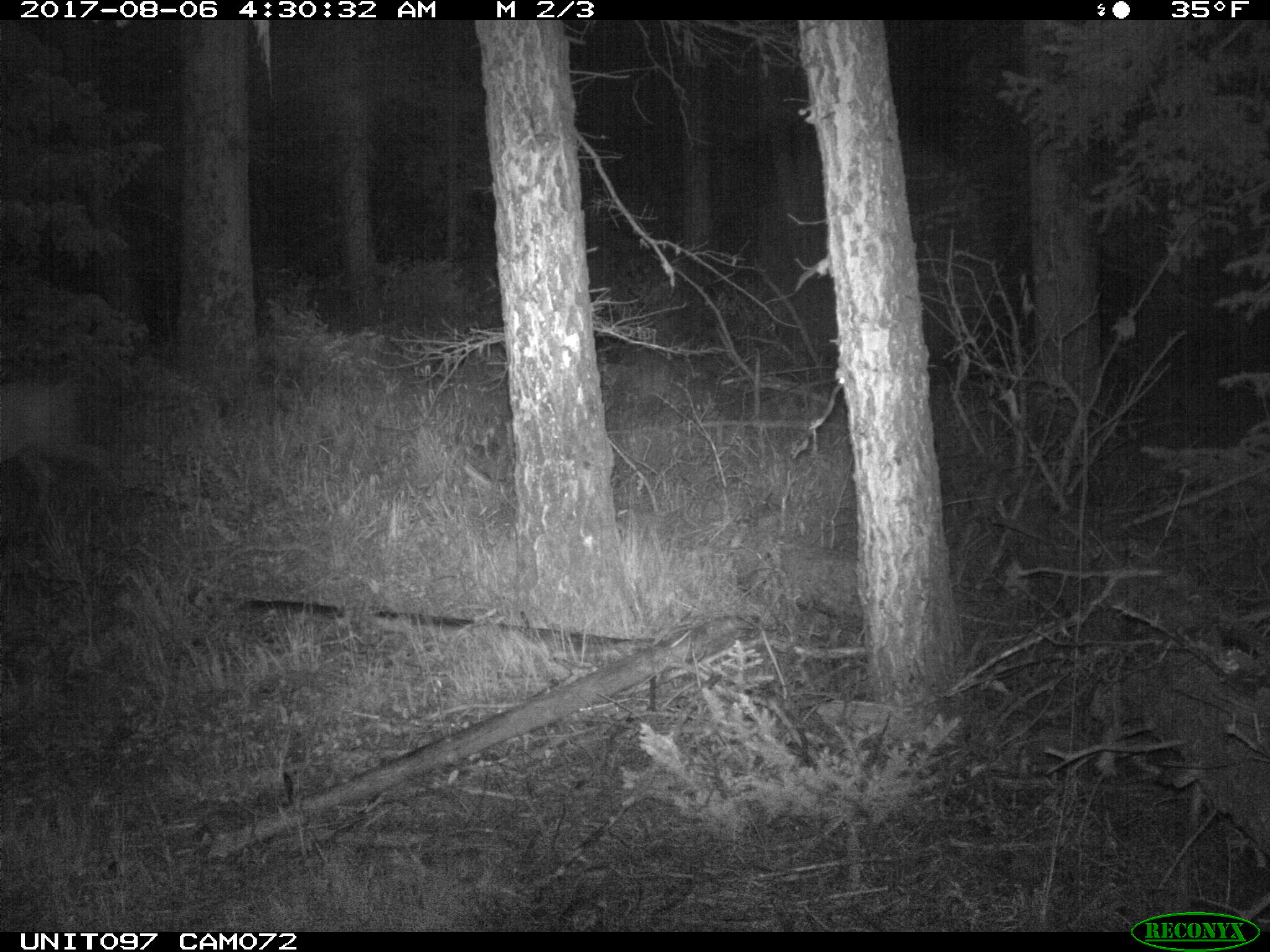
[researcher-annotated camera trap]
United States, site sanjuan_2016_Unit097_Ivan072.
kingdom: Animalia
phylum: Chordata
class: Mammalia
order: Artiodactyla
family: Cervidae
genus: Odocoileus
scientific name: Odocoileus hemionus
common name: mule deer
Odocoileus hemionus (mule deer).